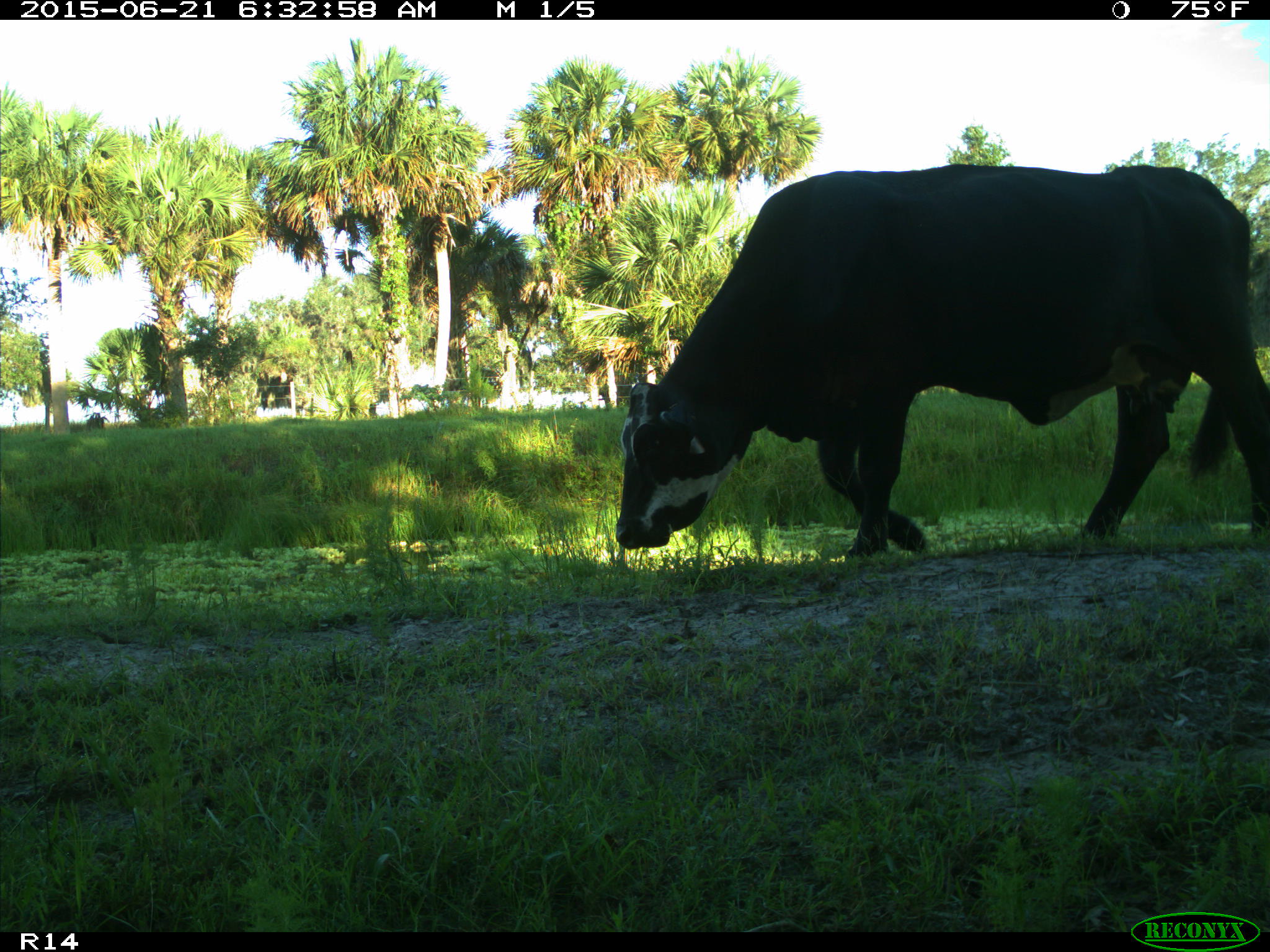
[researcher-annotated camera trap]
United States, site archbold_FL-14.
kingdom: Animalia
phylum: Chordata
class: Mammalia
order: Artiodactyla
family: Bovidae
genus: Bos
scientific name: Bos taurus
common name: domestic cow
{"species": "Bos taurus (domestic cow)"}